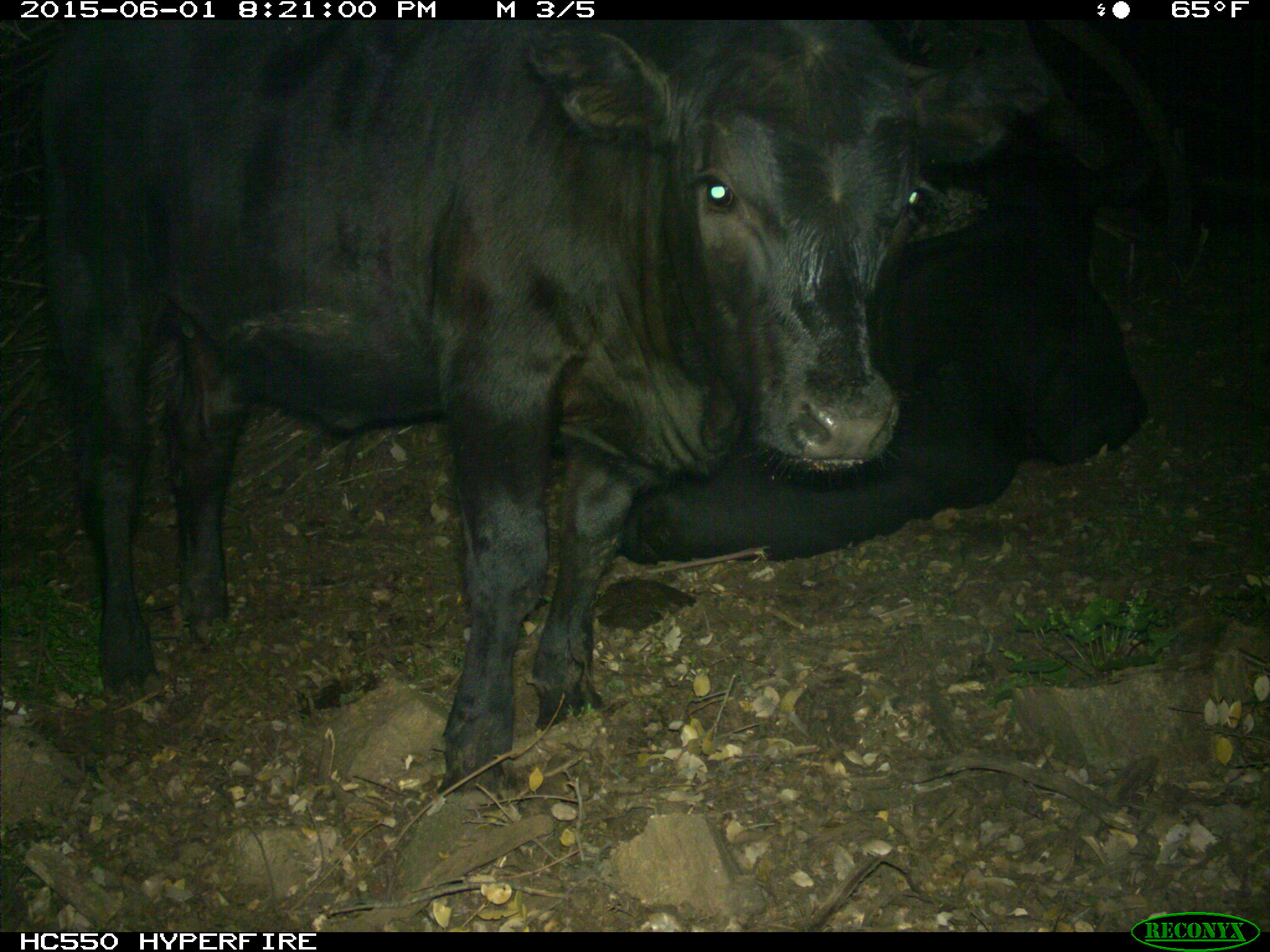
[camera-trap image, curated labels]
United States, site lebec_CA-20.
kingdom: Animalia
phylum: Chordata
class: Mammalia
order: Artiodactyla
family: Bovidae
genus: Bos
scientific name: Bos taurus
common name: domestic cow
Bos taurus (domestic cow).